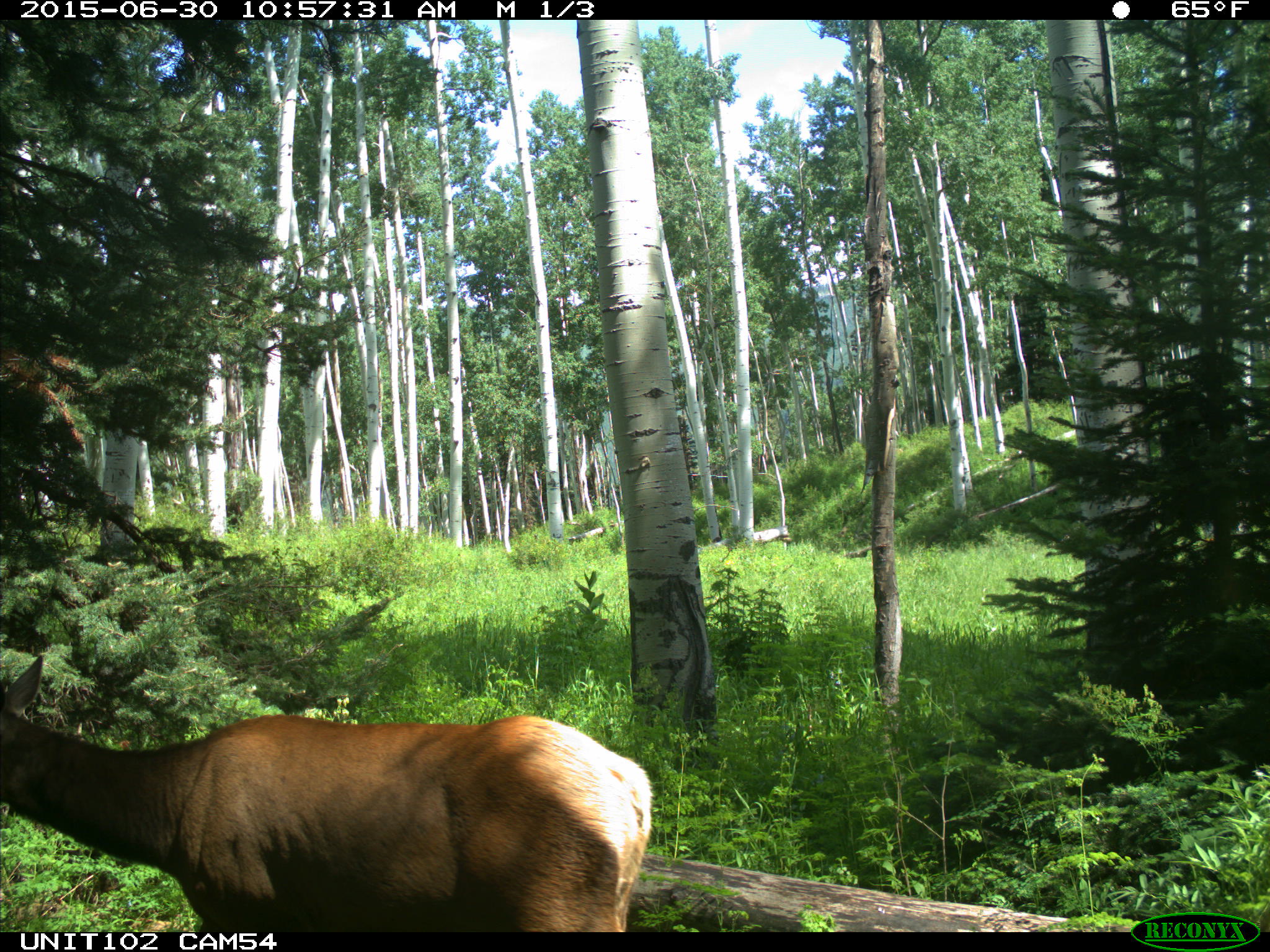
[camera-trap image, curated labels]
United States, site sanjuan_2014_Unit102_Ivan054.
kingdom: Animalia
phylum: Chordata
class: Mammalia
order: Artiodactyla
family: Cervidae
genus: Cervus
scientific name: Cervus elaphus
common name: red deer